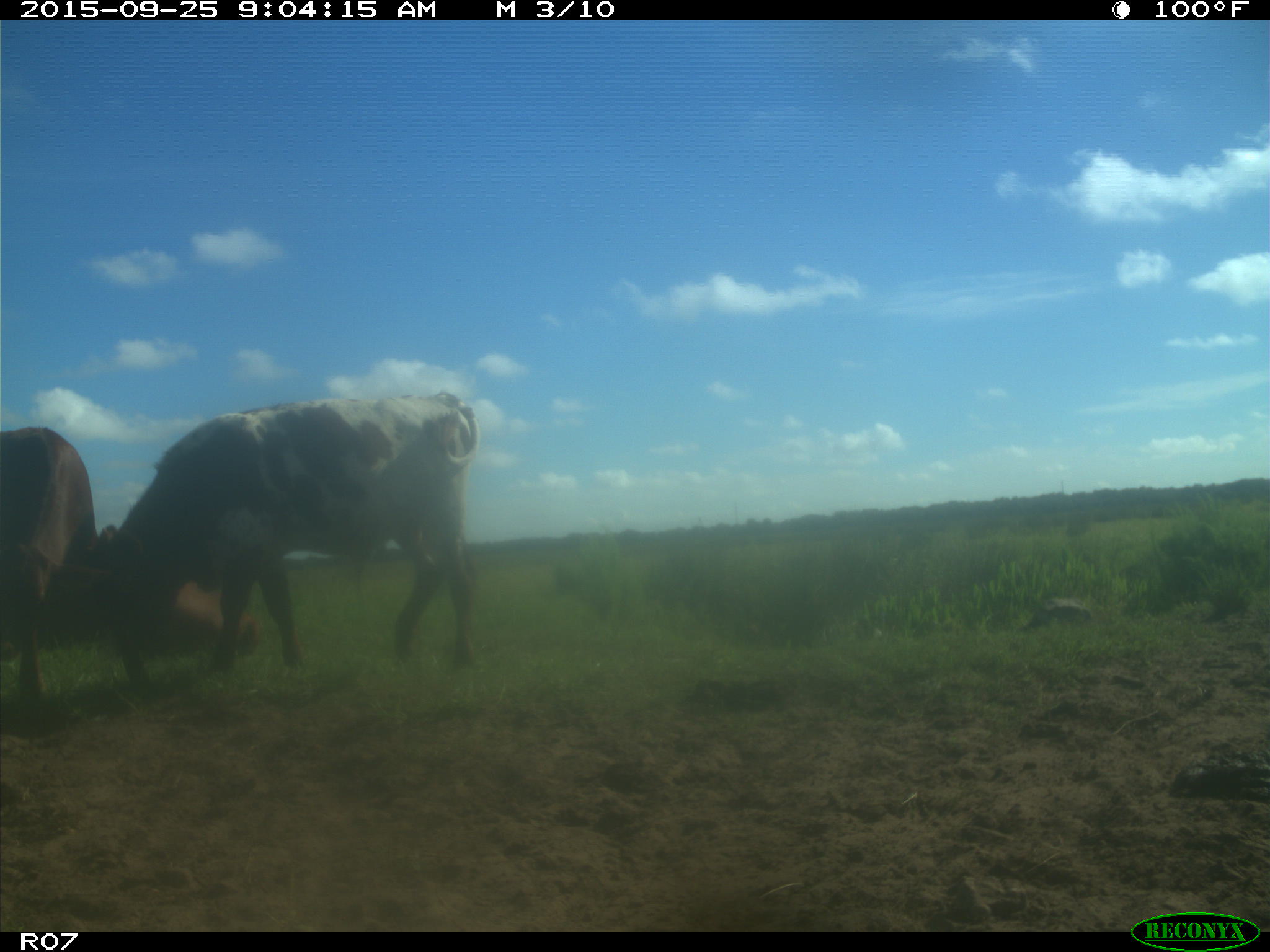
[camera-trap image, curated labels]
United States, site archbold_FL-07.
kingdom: Animalia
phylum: Chordata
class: Mammalia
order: Artiodactyla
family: Bovidae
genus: Bos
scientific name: Bos taurus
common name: domestic cow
Bos taurus (domestic cow).